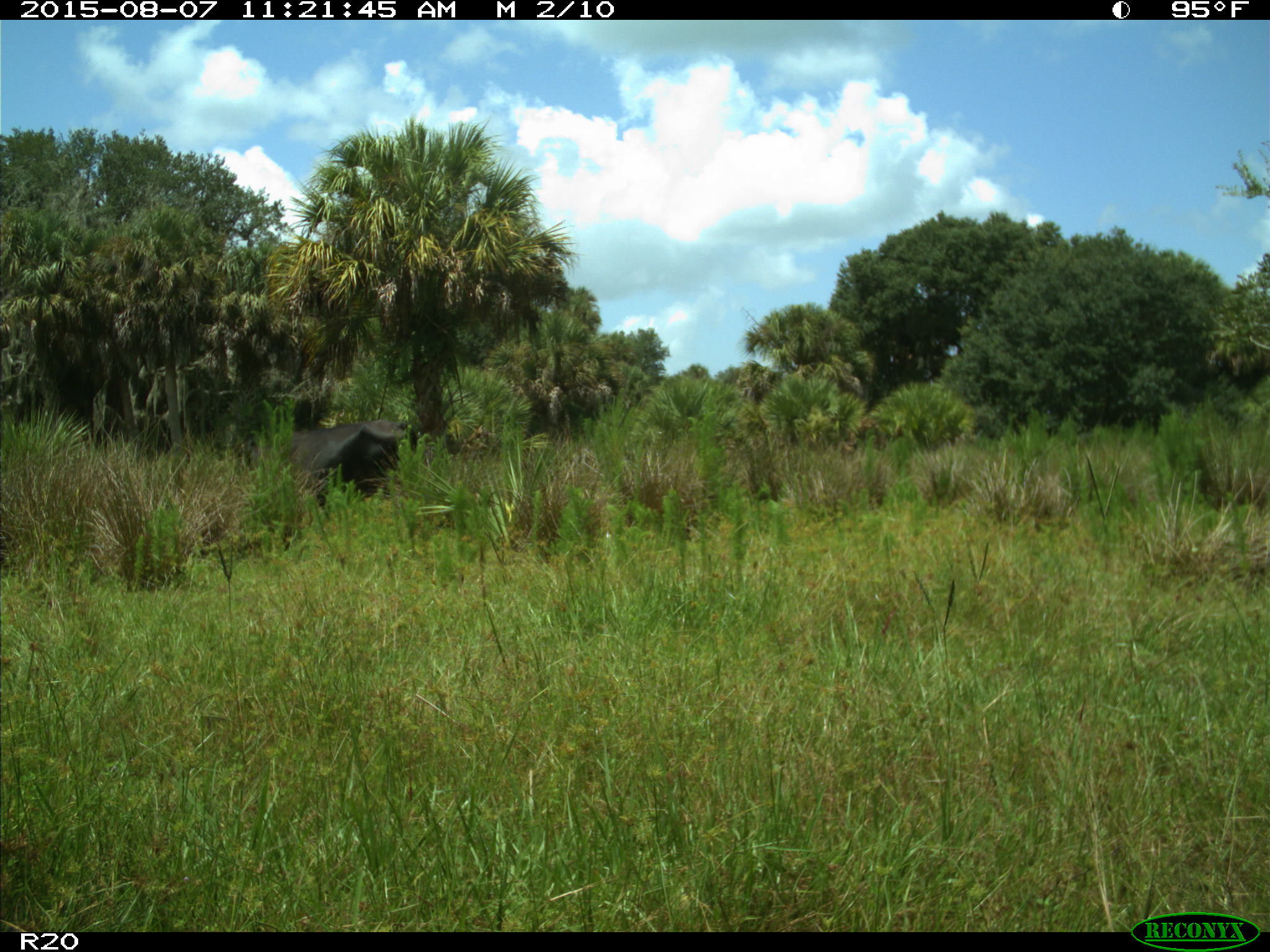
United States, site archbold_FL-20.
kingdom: Animalia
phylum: Chordata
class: Mammalia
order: Artiodactyla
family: Bovidae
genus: Bos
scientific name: Bos taurus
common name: domestic cow